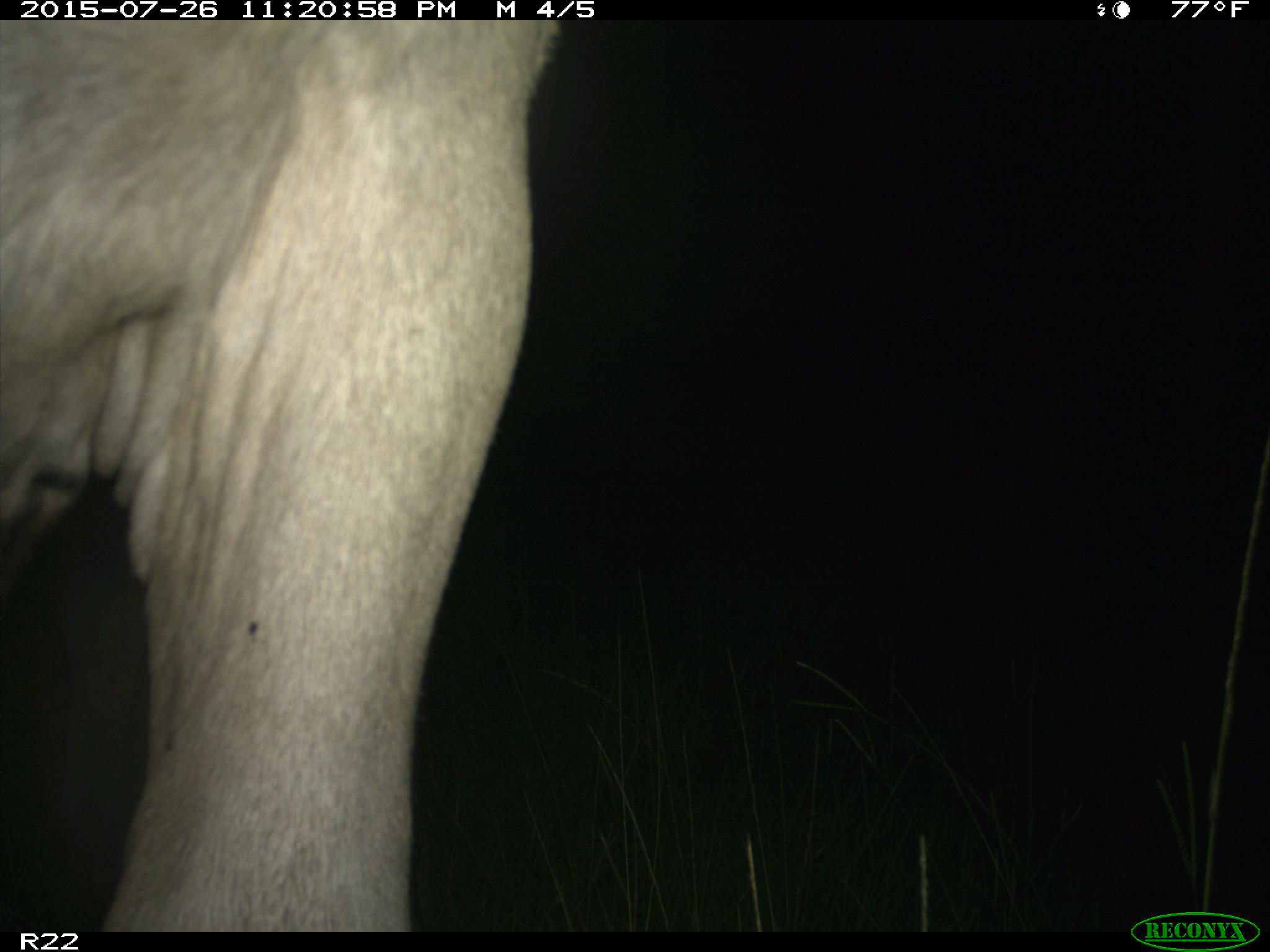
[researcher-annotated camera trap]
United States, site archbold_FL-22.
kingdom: Animalia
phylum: Chordata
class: Mammalia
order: Artiodactyla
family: Bovidae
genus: Bos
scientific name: Bos taurus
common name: domestic cow